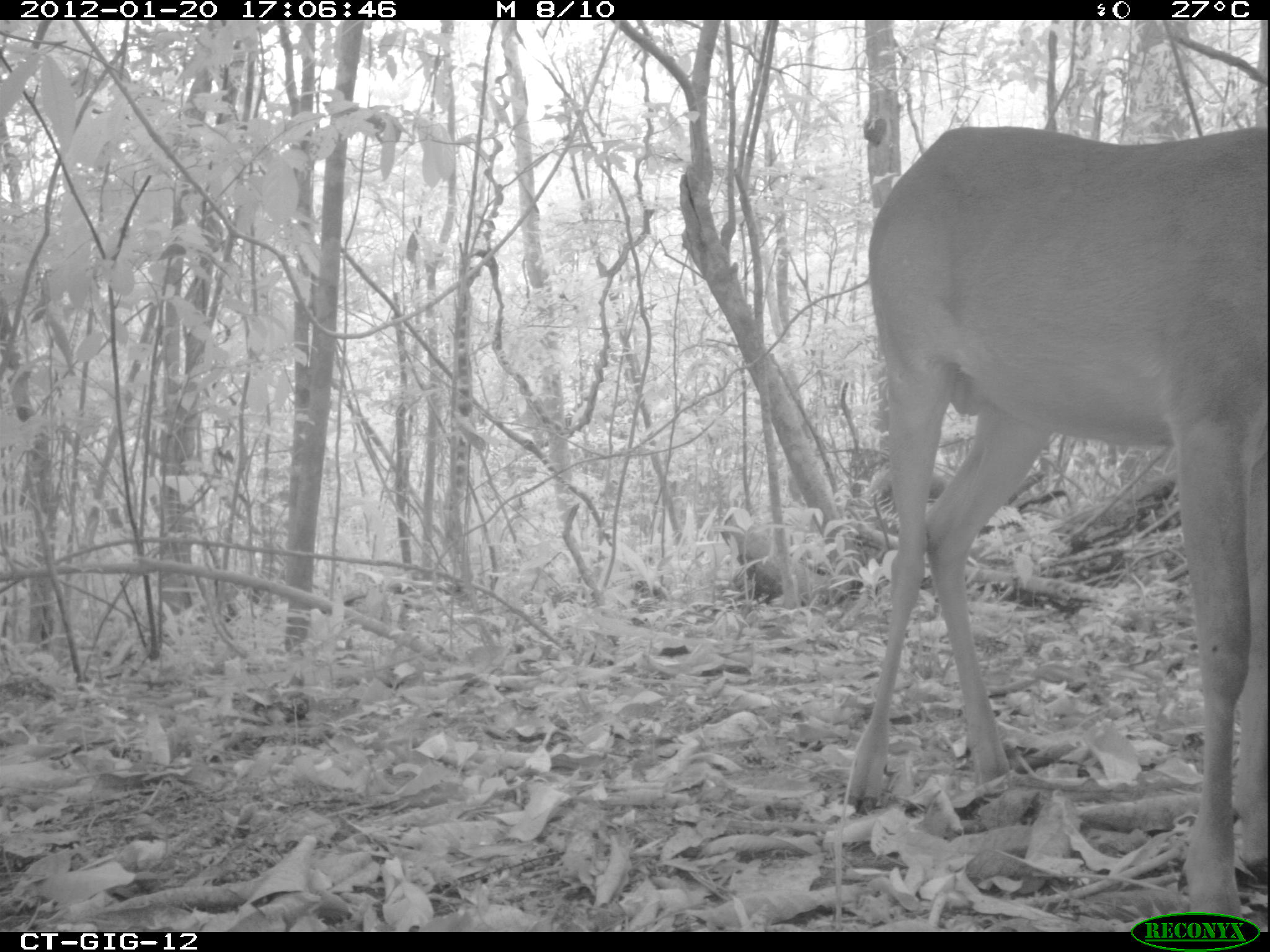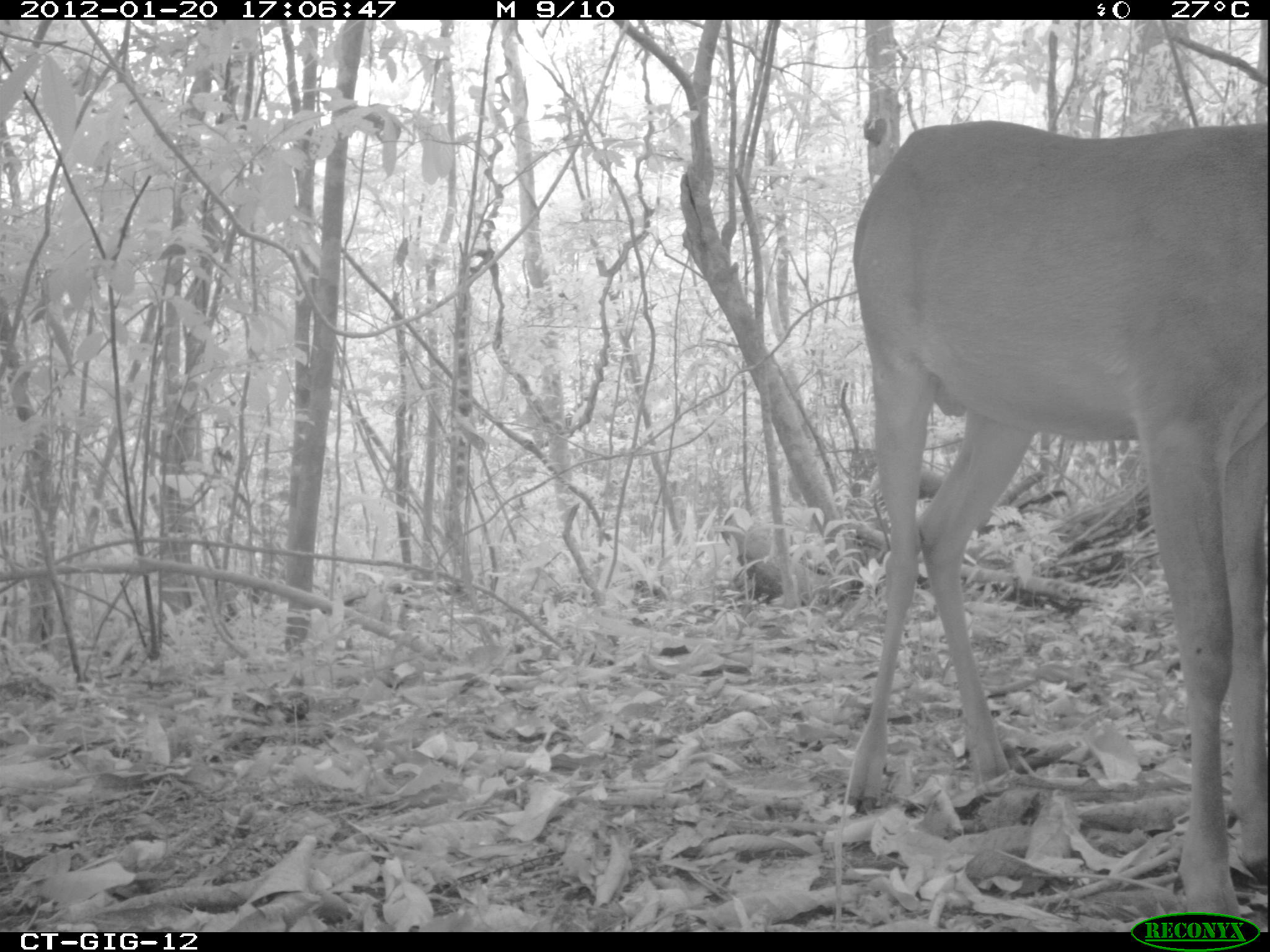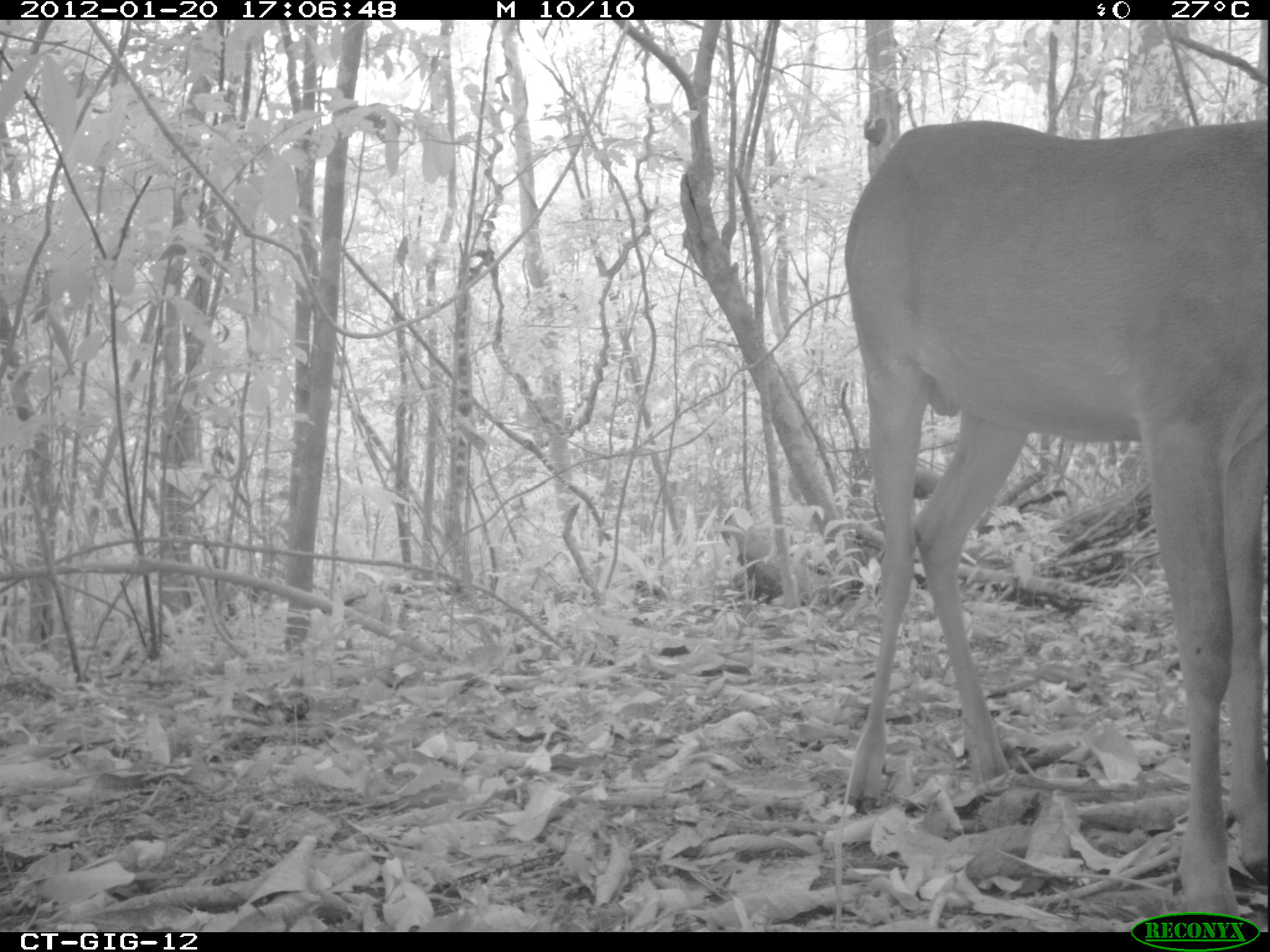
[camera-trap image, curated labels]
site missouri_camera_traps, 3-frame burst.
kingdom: Animalia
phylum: Chordata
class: Mammalia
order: Artiodactyla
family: Cervidae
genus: Odocoileus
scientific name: Odocoileus virginianus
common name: white-tailed deer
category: white tailed deer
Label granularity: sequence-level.